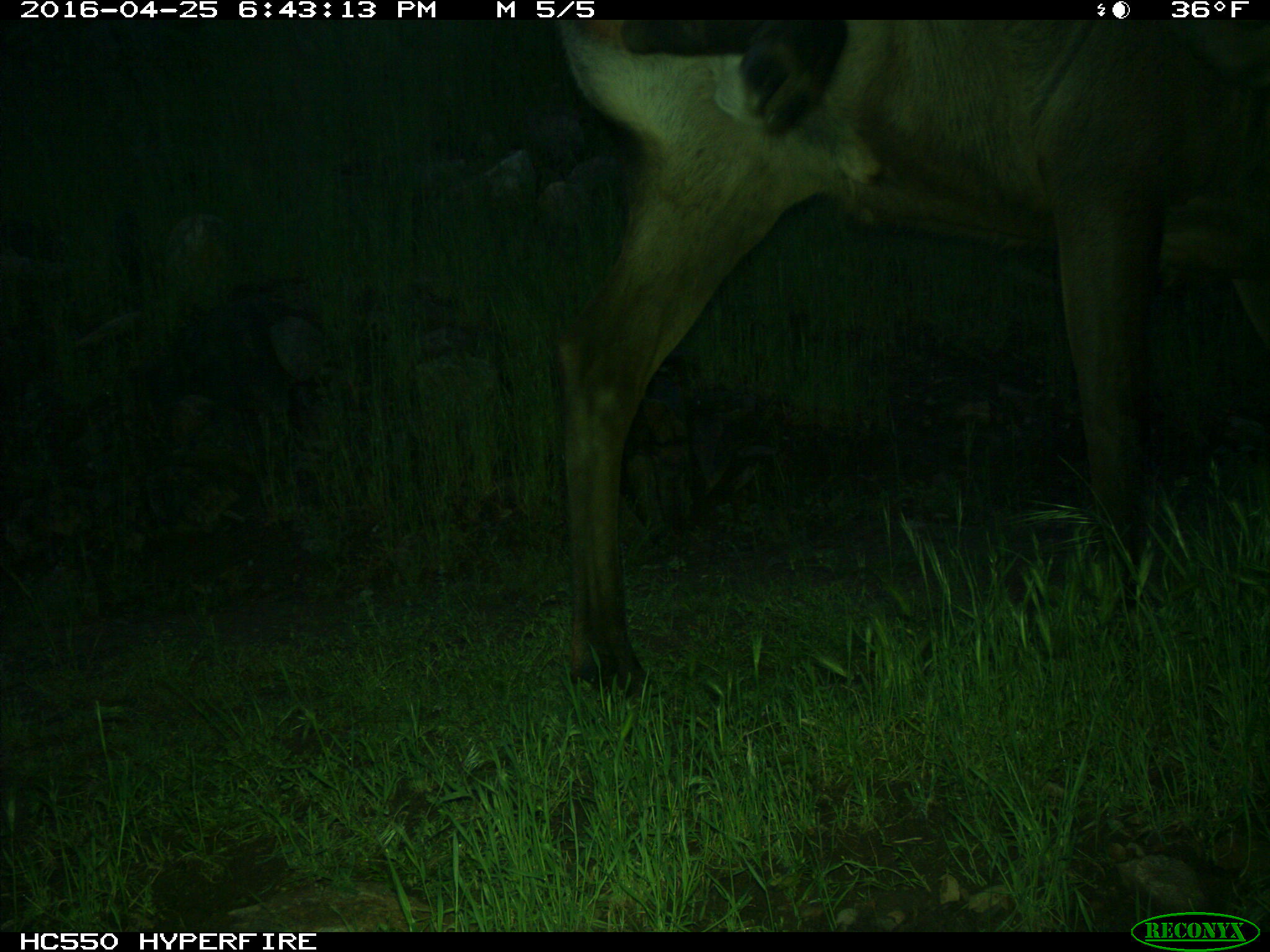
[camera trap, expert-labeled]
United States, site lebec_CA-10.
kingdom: Animalia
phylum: Chordata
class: Mammalia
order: Artiodactyla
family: Cervidae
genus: Cervus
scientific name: Cervus canadensis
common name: elk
Cervus canadensis (elk).